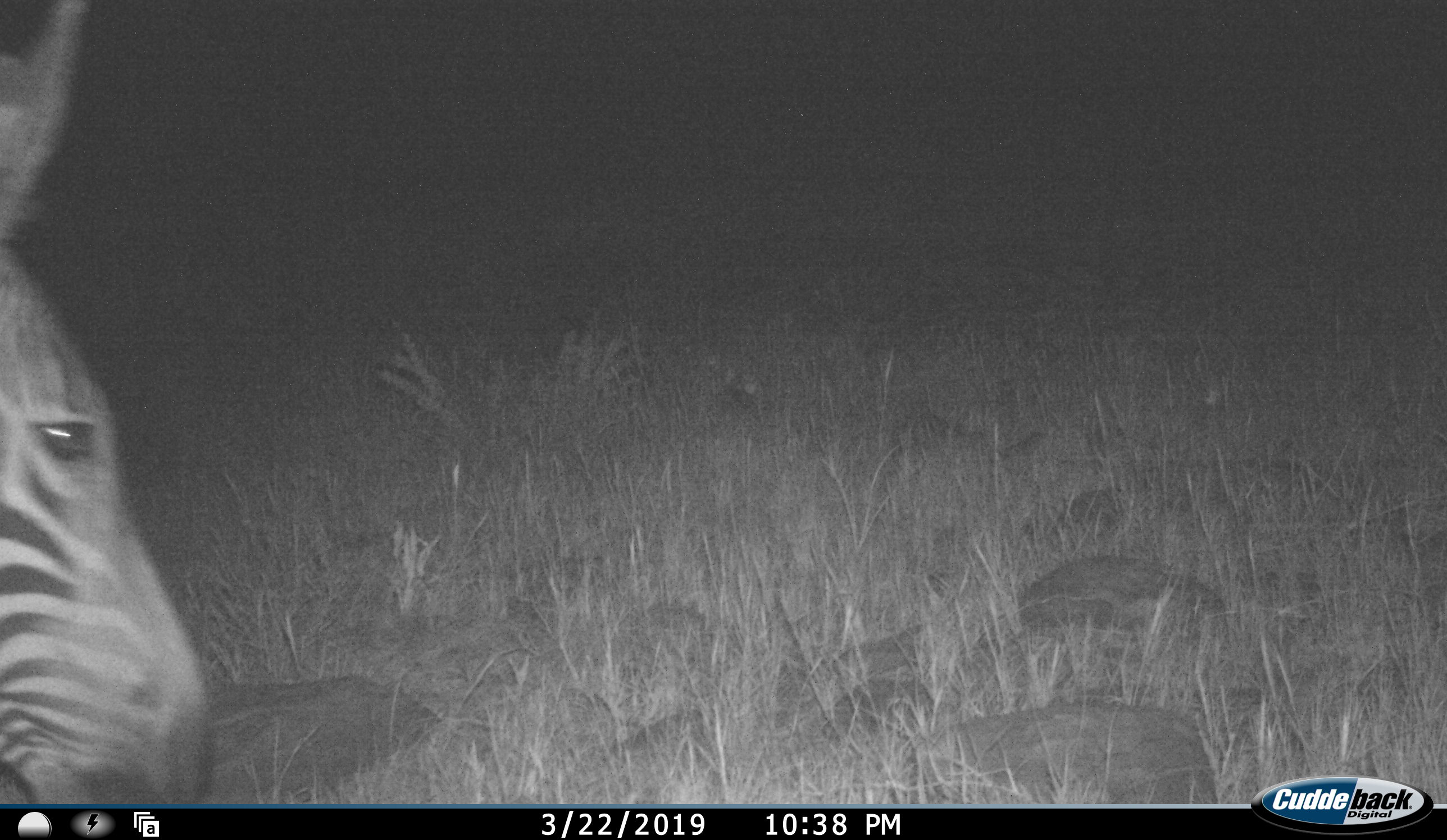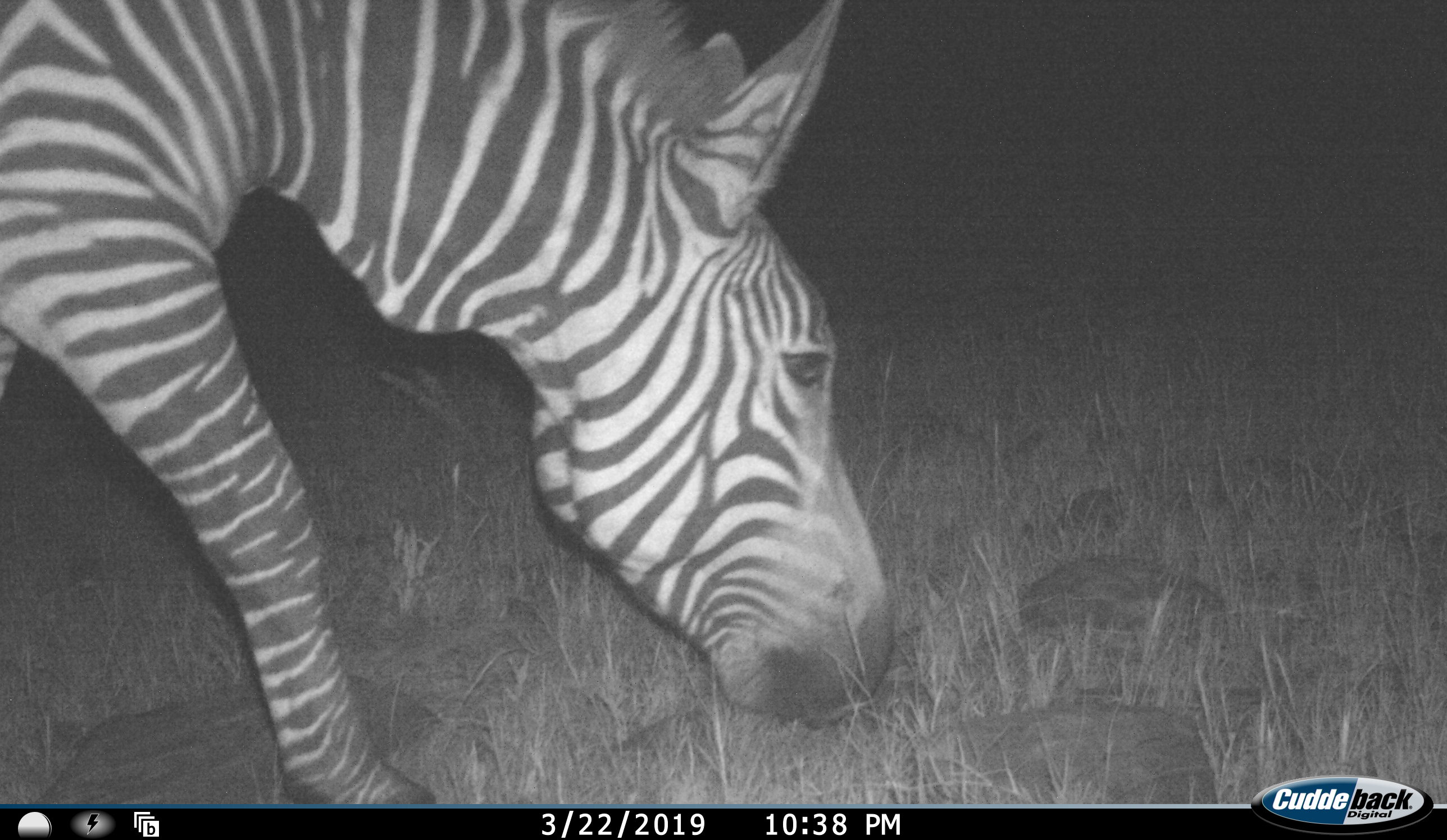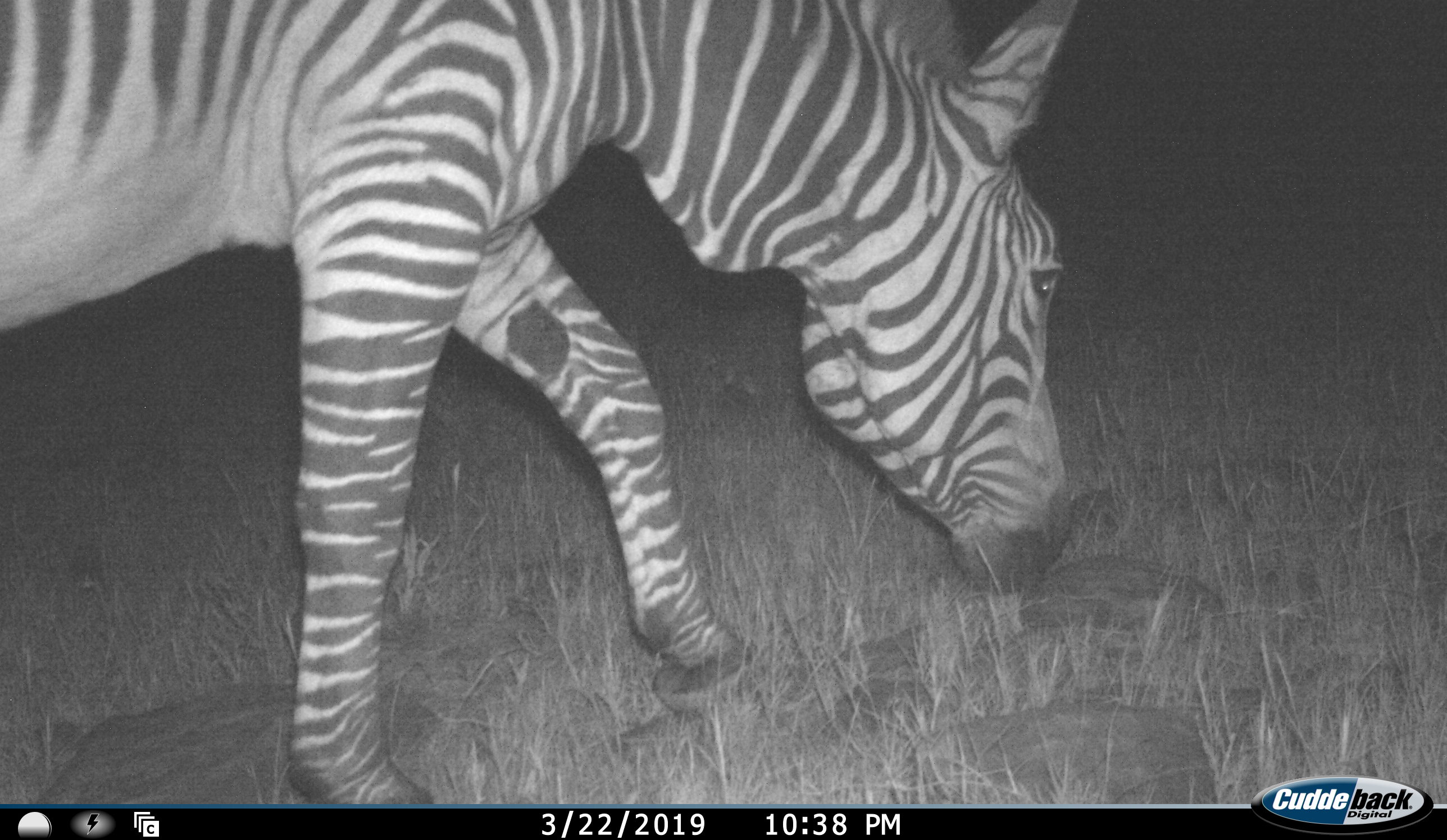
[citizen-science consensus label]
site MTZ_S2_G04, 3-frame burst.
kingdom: Animalia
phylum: Chordata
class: Mammalia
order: Perissodactyla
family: Equidae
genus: Equus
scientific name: Equus zebra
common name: mountain zebra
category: zebramountain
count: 1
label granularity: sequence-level